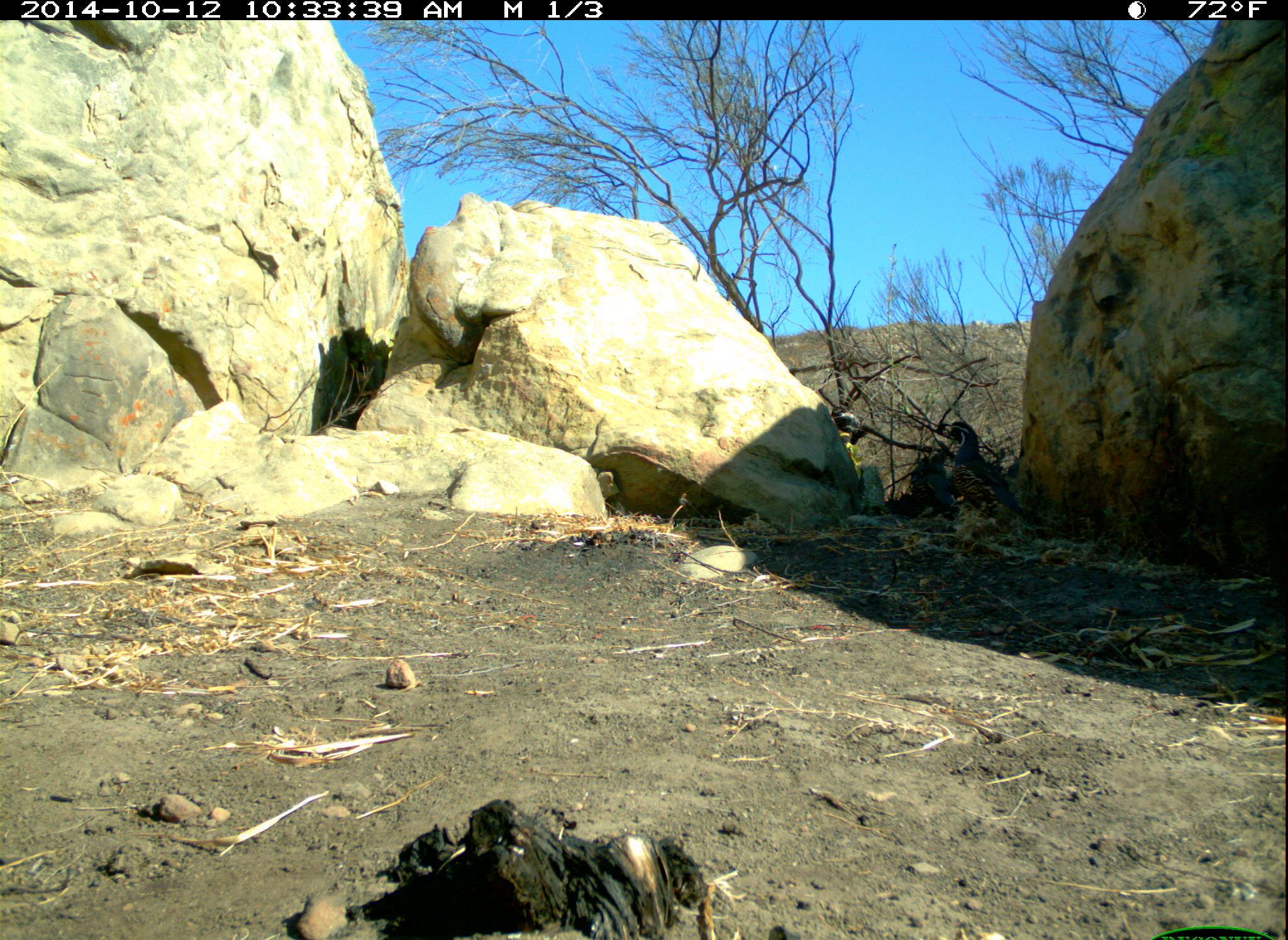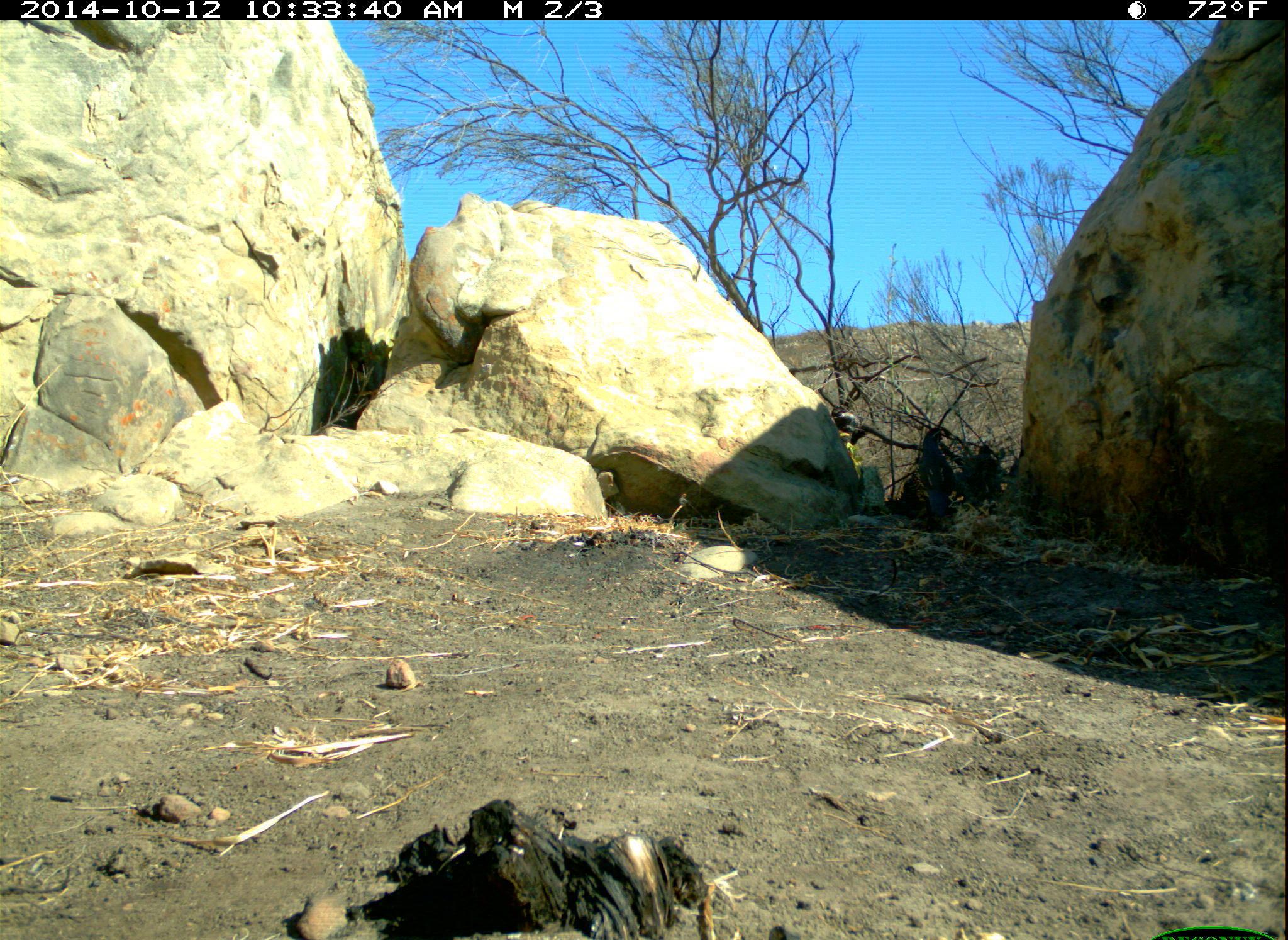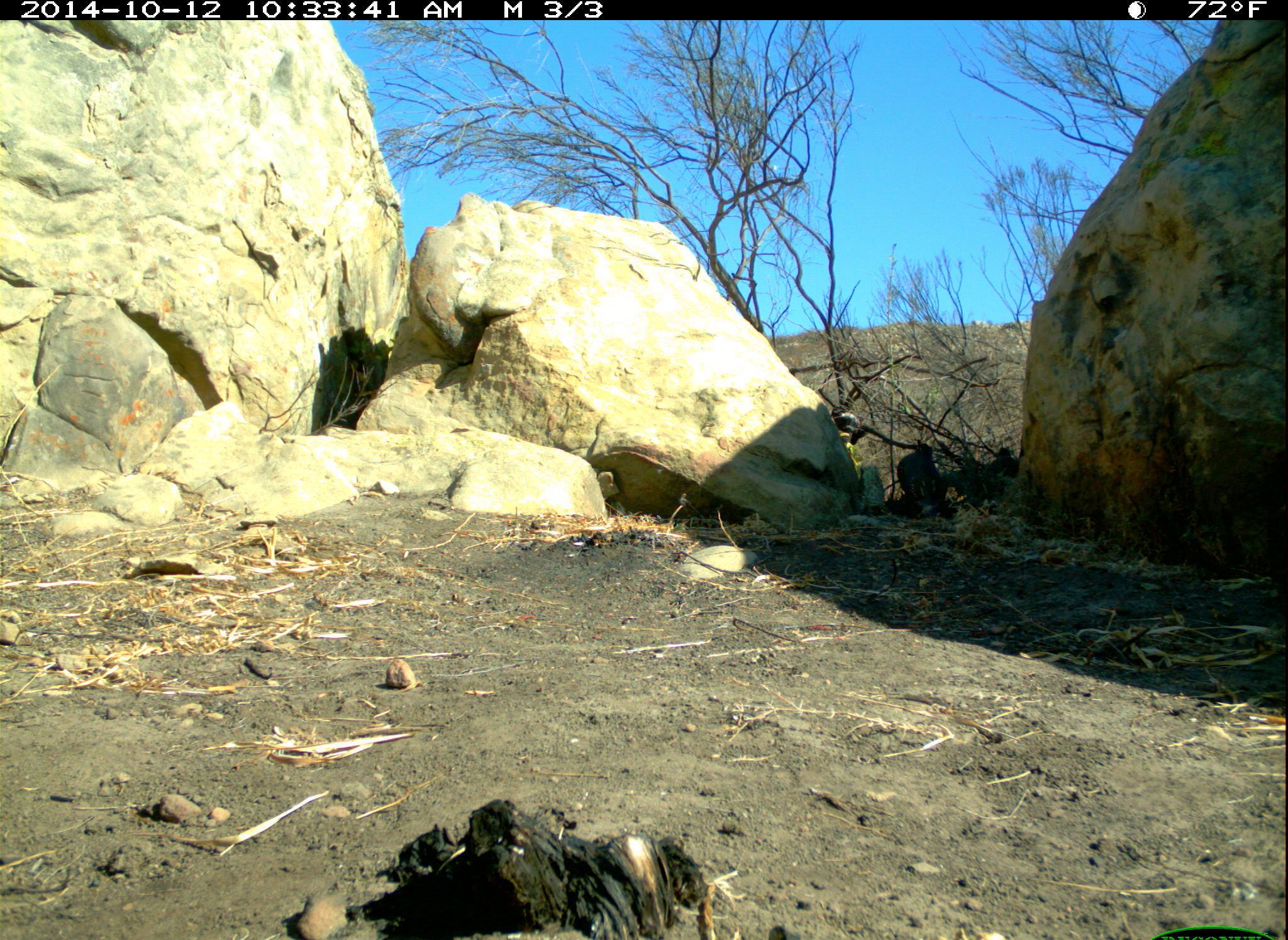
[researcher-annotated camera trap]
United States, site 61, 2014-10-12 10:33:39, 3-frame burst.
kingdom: Animalia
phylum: Chordata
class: Aves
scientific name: Aves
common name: bird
Bird (Aves).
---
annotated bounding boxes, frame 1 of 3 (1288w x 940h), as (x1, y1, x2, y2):
bird: (935, 418, 1038, 533)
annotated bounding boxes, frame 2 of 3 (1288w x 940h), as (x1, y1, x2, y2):
bird: (899, 427, 978, 532)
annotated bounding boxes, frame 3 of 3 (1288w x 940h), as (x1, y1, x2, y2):
bird: (894, 435, 972, 532)